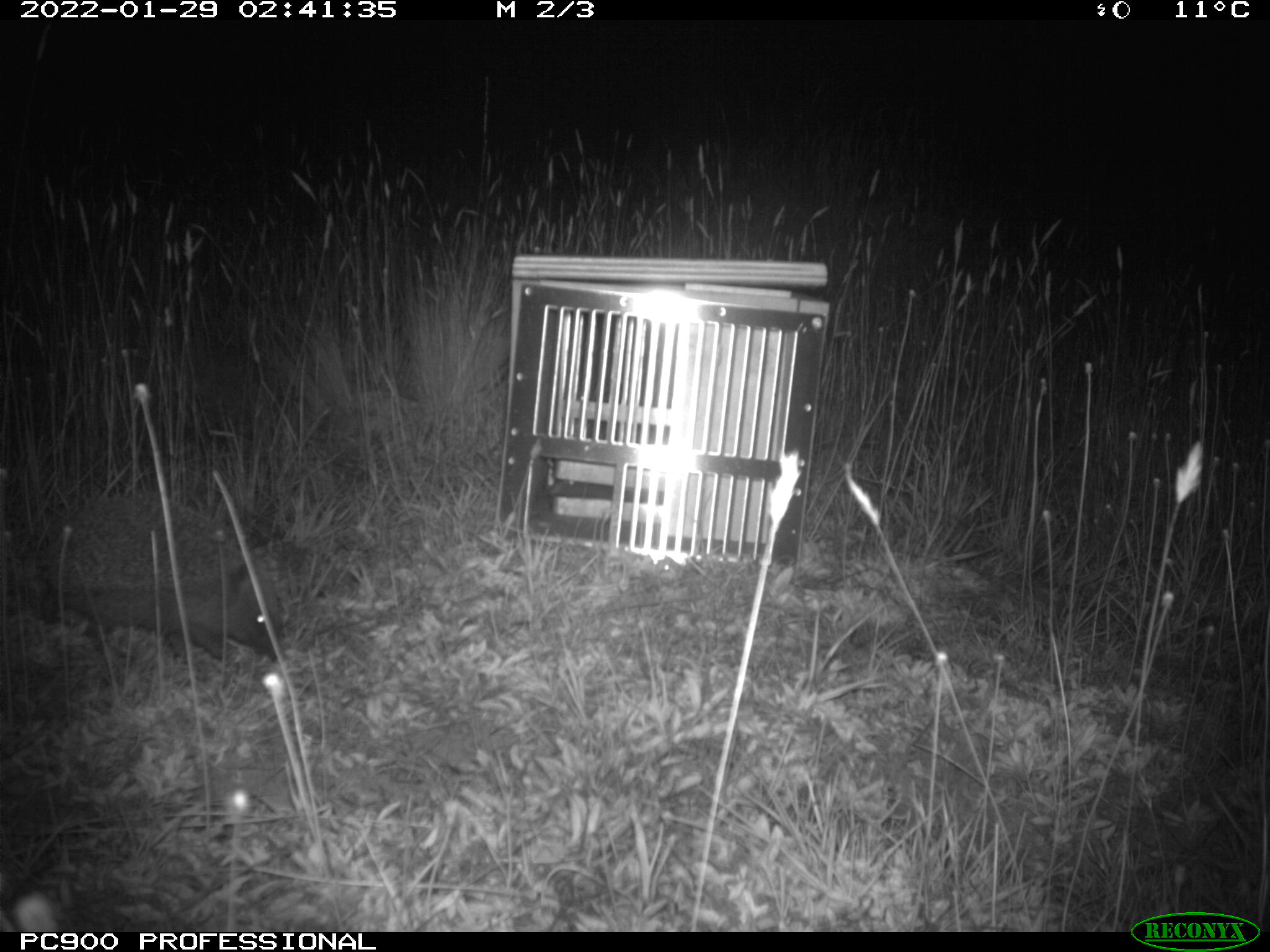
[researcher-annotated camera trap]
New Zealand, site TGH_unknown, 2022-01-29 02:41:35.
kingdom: Animalia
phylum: Chordata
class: Mammalia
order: Eulipotyphla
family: Erinaceidae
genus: Erinaceus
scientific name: Erinaceus europaeus europaeus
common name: european hedgehog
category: hedgehog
Hedgehog (european hedgehog) (Erinaceus europaeus europaeus).